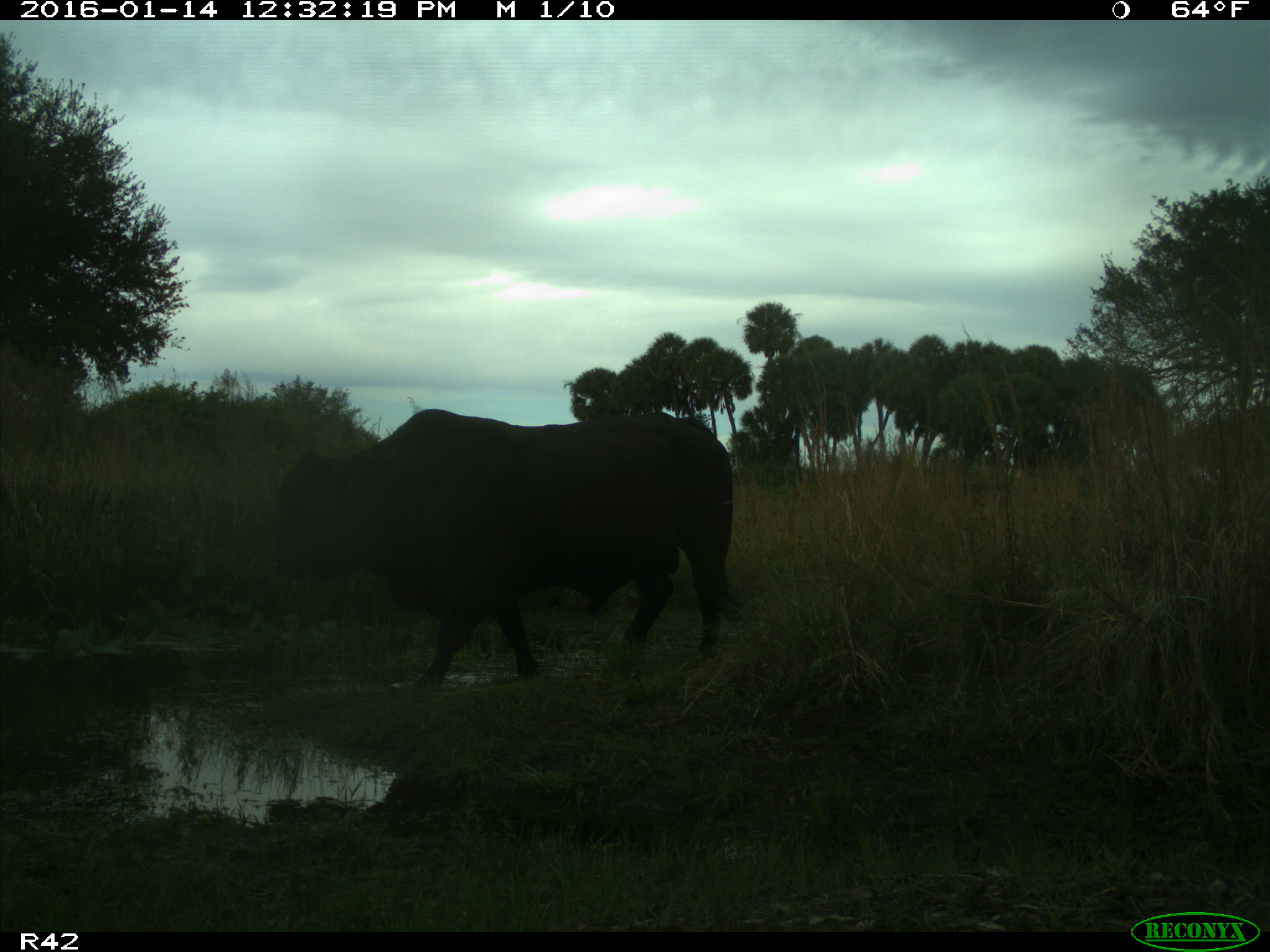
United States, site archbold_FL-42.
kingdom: Animalia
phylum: Chordata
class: Mammalia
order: Artiodactyla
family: Bovidae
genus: Bos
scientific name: Bos taurus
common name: domestic cow